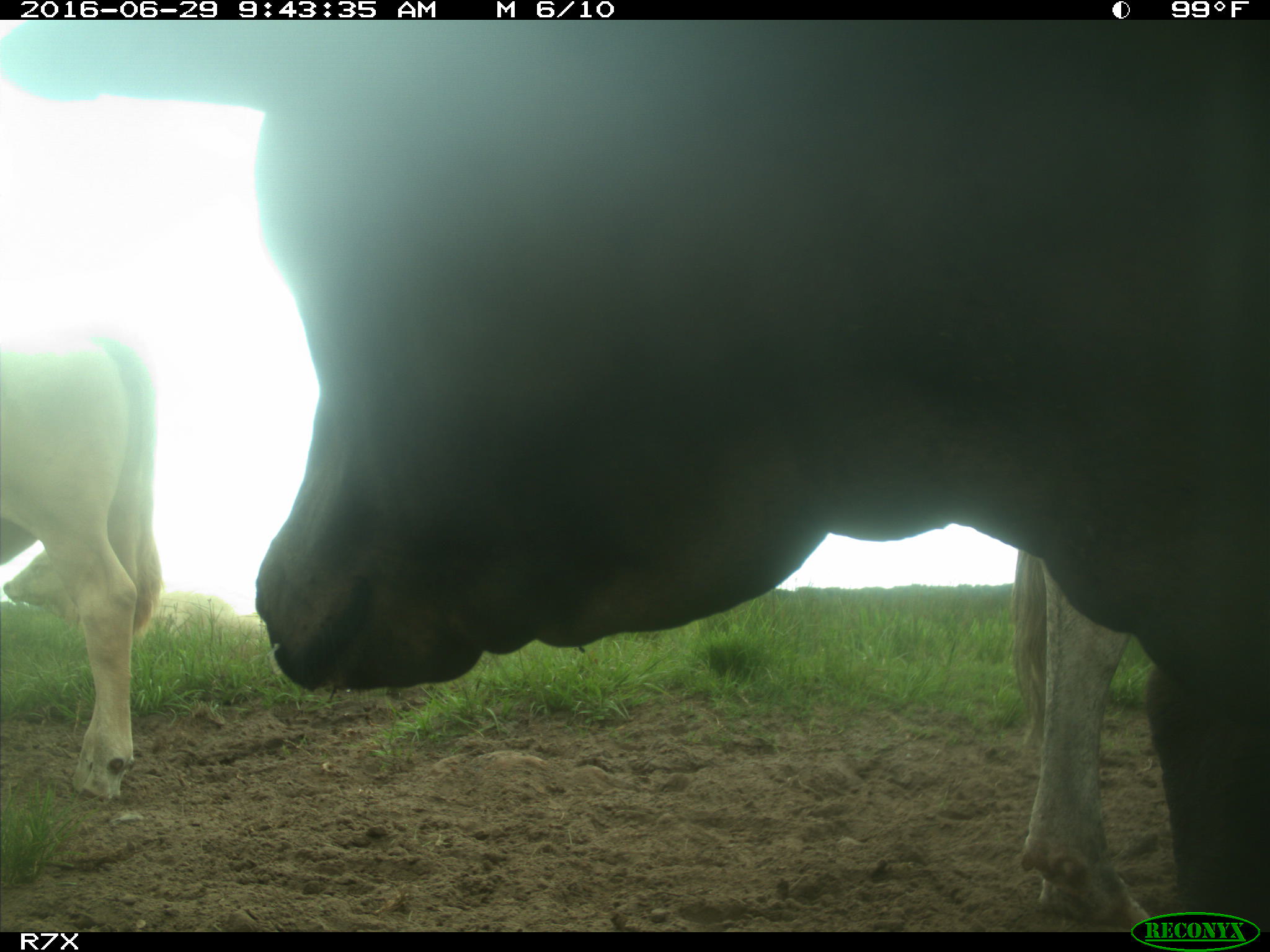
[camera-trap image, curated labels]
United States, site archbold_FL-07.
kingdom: Animalia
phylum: Chordata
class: Mammalia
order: Artiodactyla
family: Bovidae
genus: Bos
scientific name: Bos taurus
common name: domestic cow